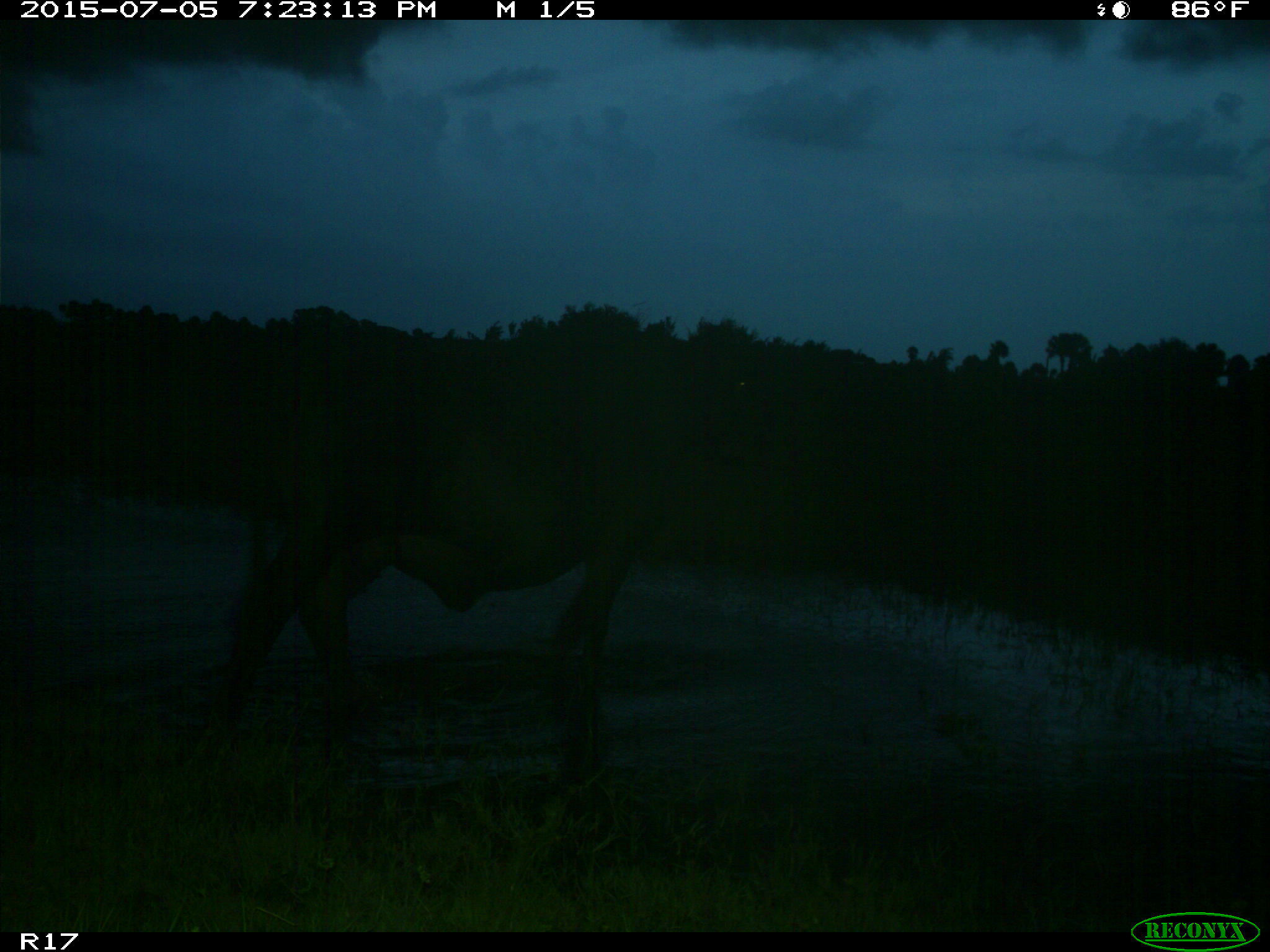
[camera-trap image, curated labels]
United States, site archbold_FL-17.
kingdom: Animalia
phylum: Chordata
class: Mammalia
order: Artiodactyla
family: Bovidae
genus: Bos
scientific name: Bos taurus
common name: domestic cow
Bos taurus (domestic cow).